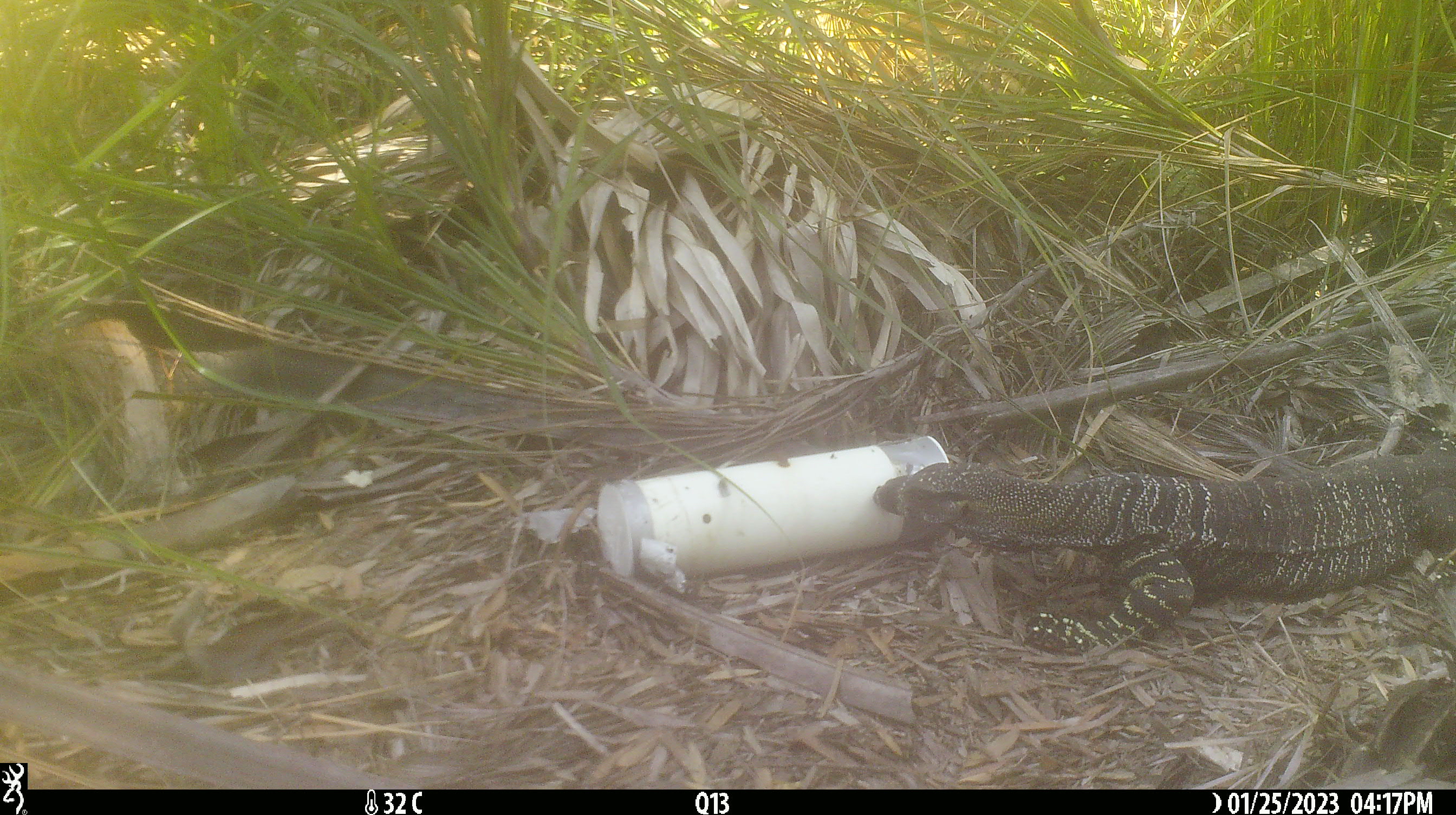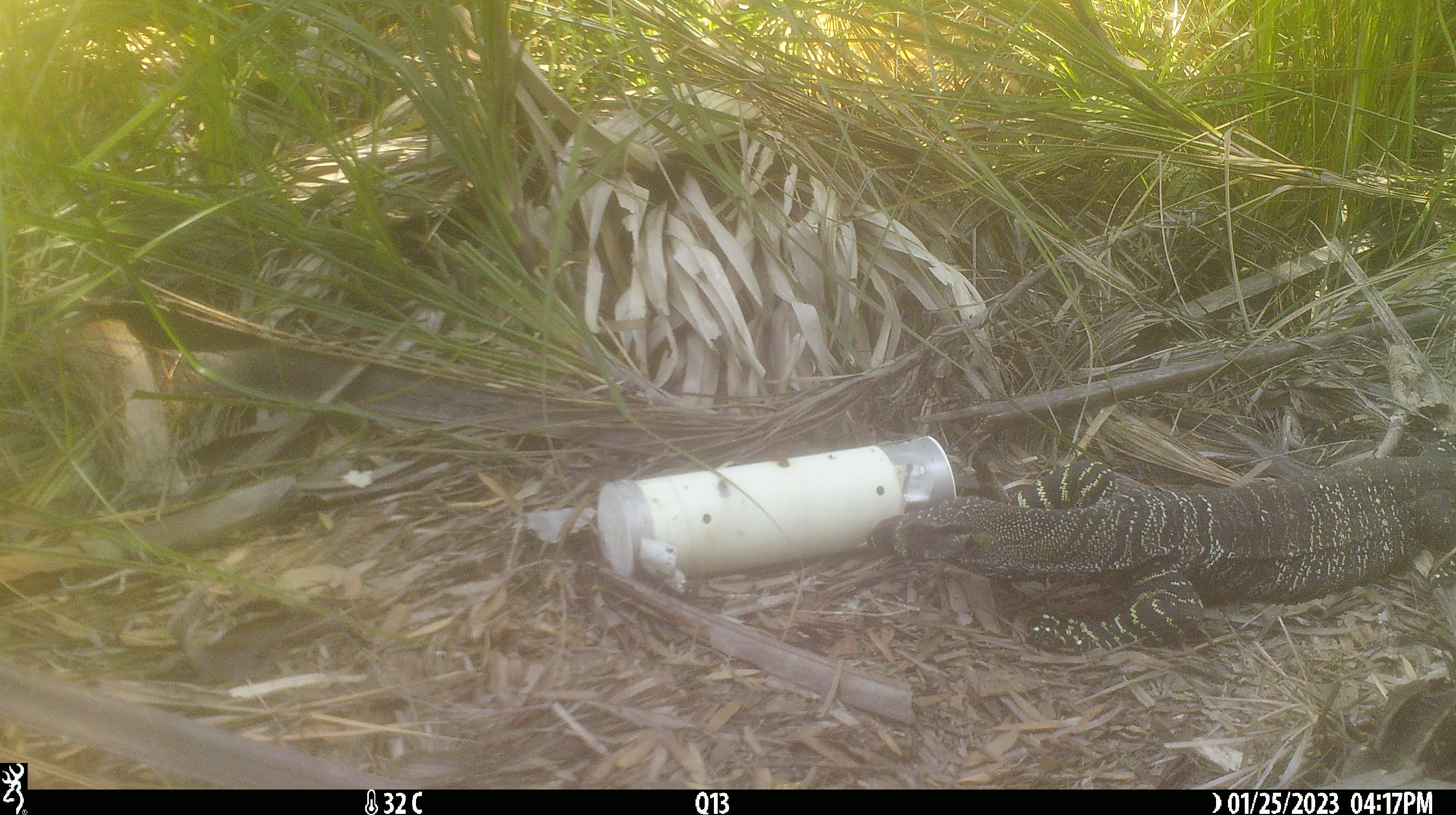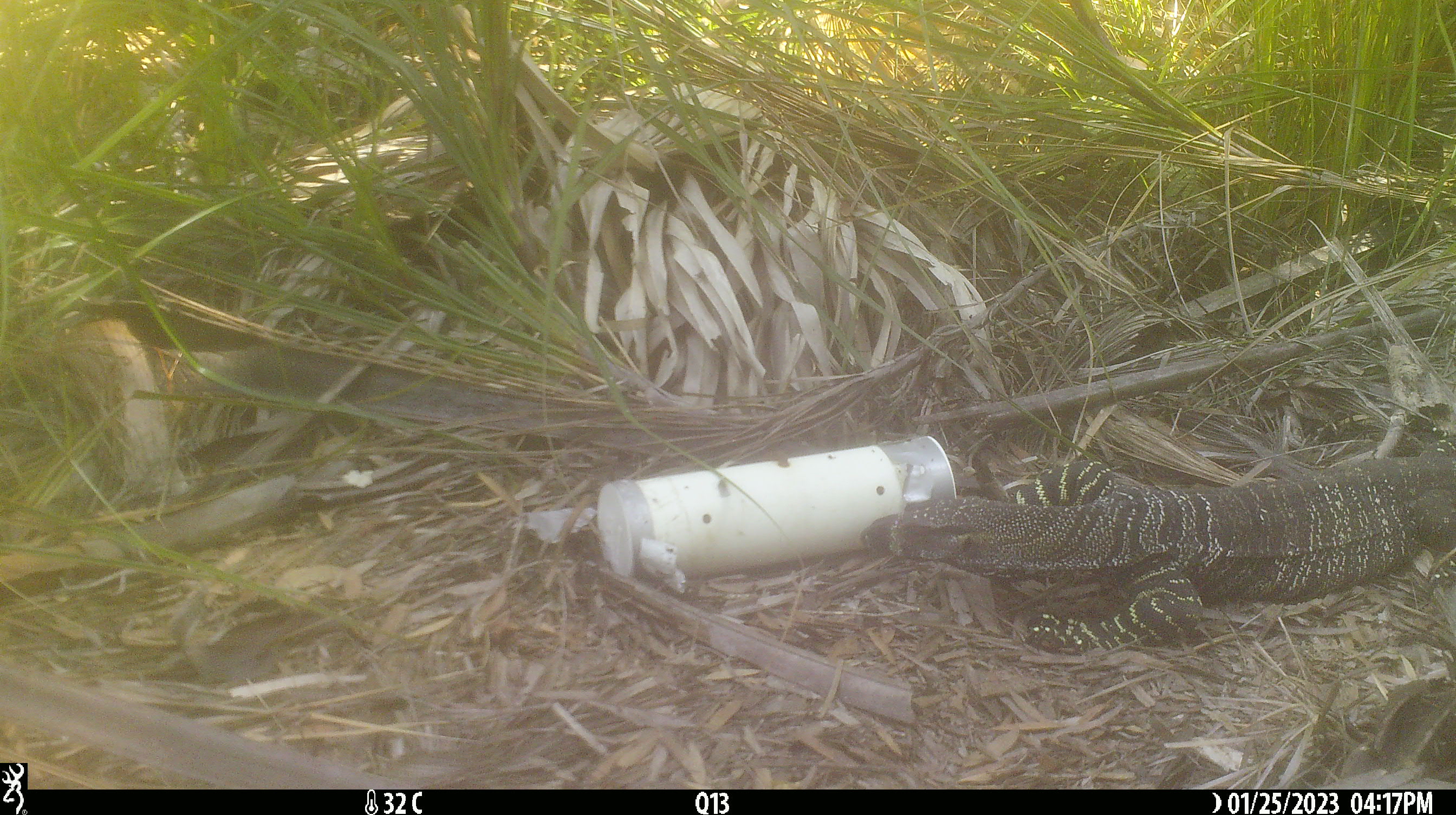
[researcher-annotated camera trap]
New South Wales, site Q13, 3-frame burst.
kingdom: Animalia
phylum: Chordata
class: Reptilia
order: Squamata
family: Varanidae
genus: Varanus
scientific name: Varanus varius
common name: lace monitor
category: goanna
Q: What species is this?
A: Goanna (lace monitor) (Varanus varius).